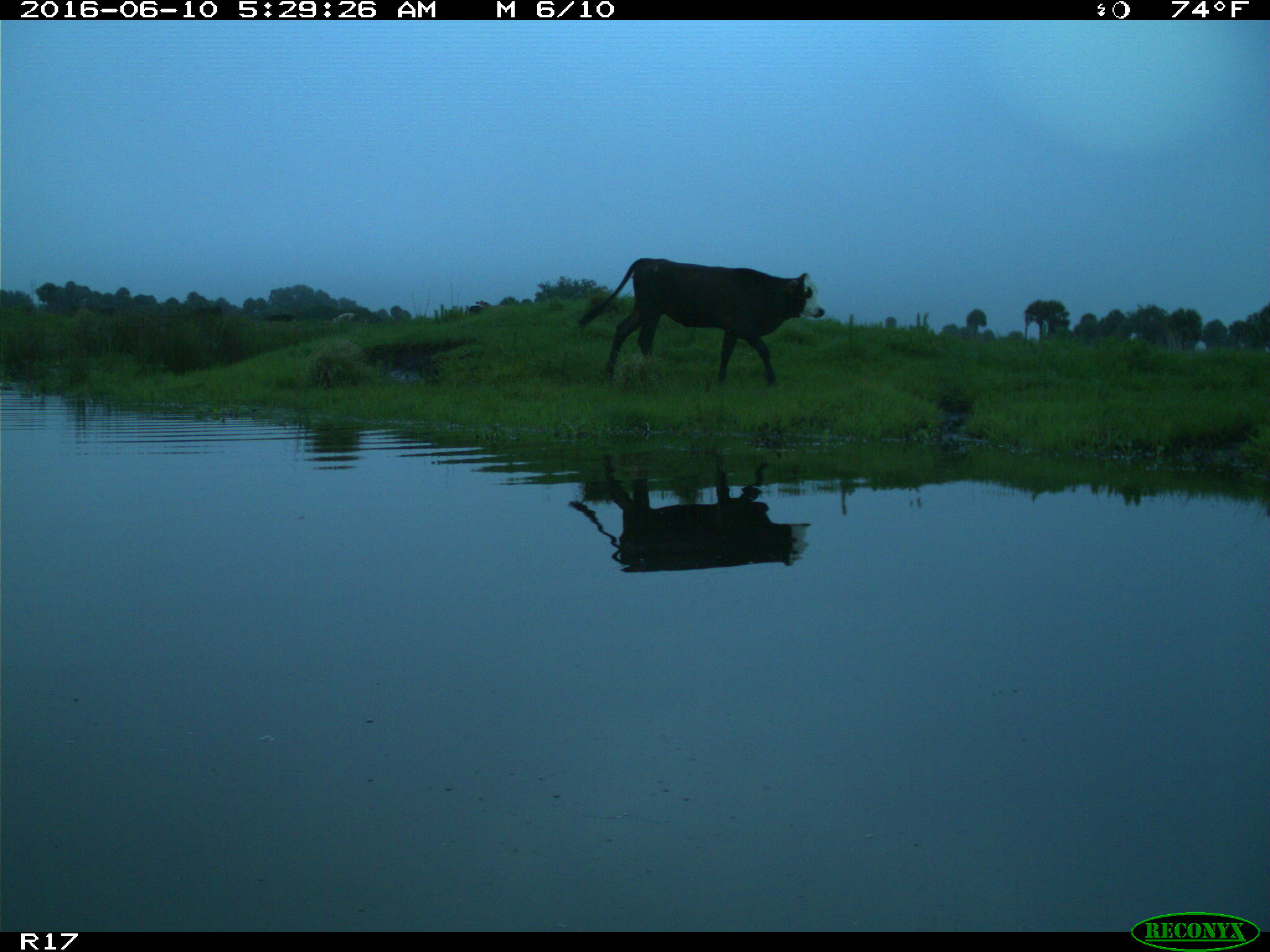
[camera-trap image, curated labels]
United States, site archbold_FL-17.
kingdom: Animalia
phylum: Chordata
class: Mammalia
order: Artiodactyla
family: Bovidae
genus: Bos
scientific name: Bos taurus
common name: domestic cow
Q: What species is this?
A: Bos taurus (domestic cow).